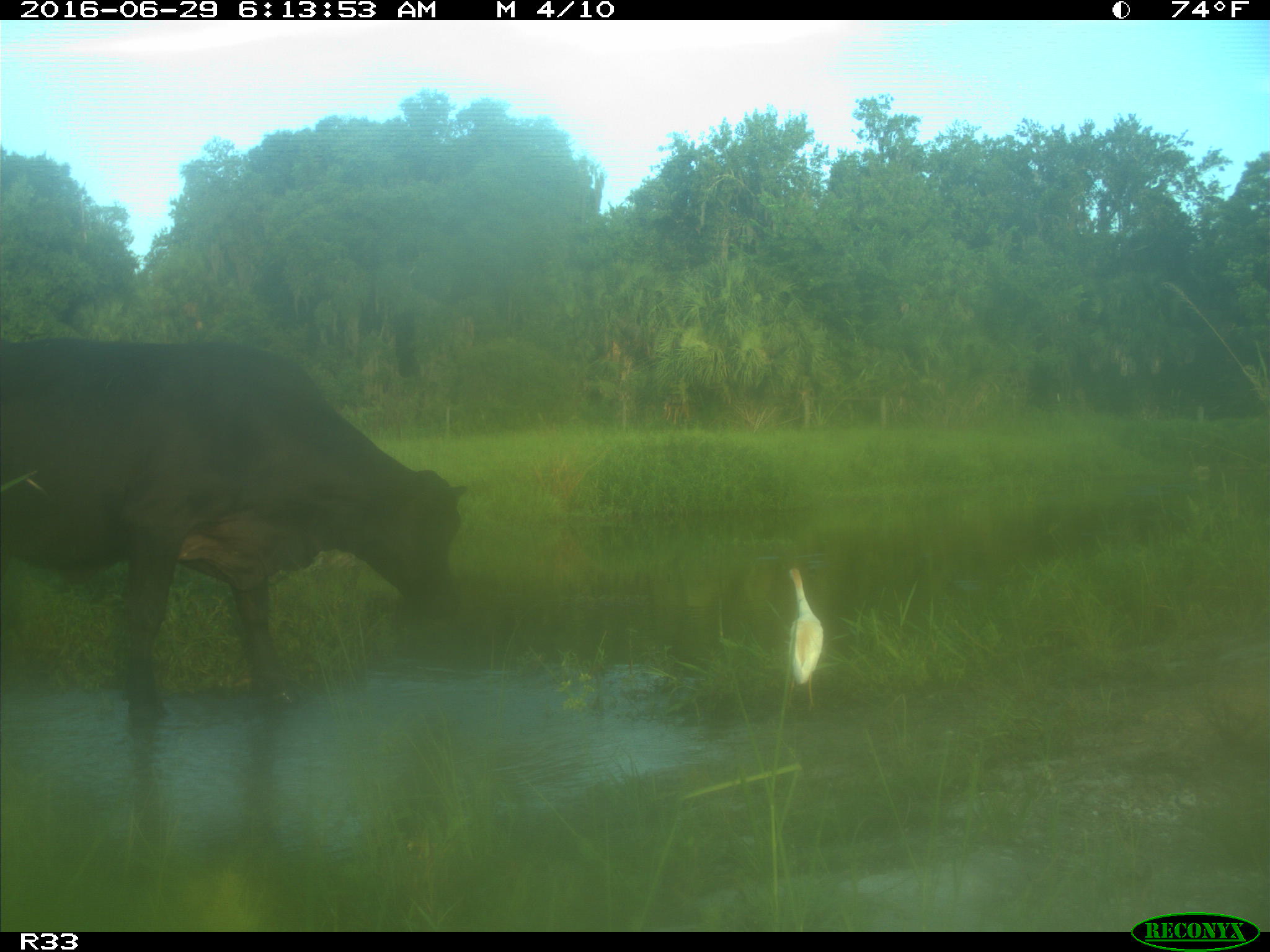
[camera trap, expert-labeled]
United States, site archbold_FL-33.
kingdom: Animalia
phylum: Chordata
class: Mammalia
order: Artiodactyla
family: Bovidae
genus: Bos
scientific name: Bos taurus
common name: domestic cow